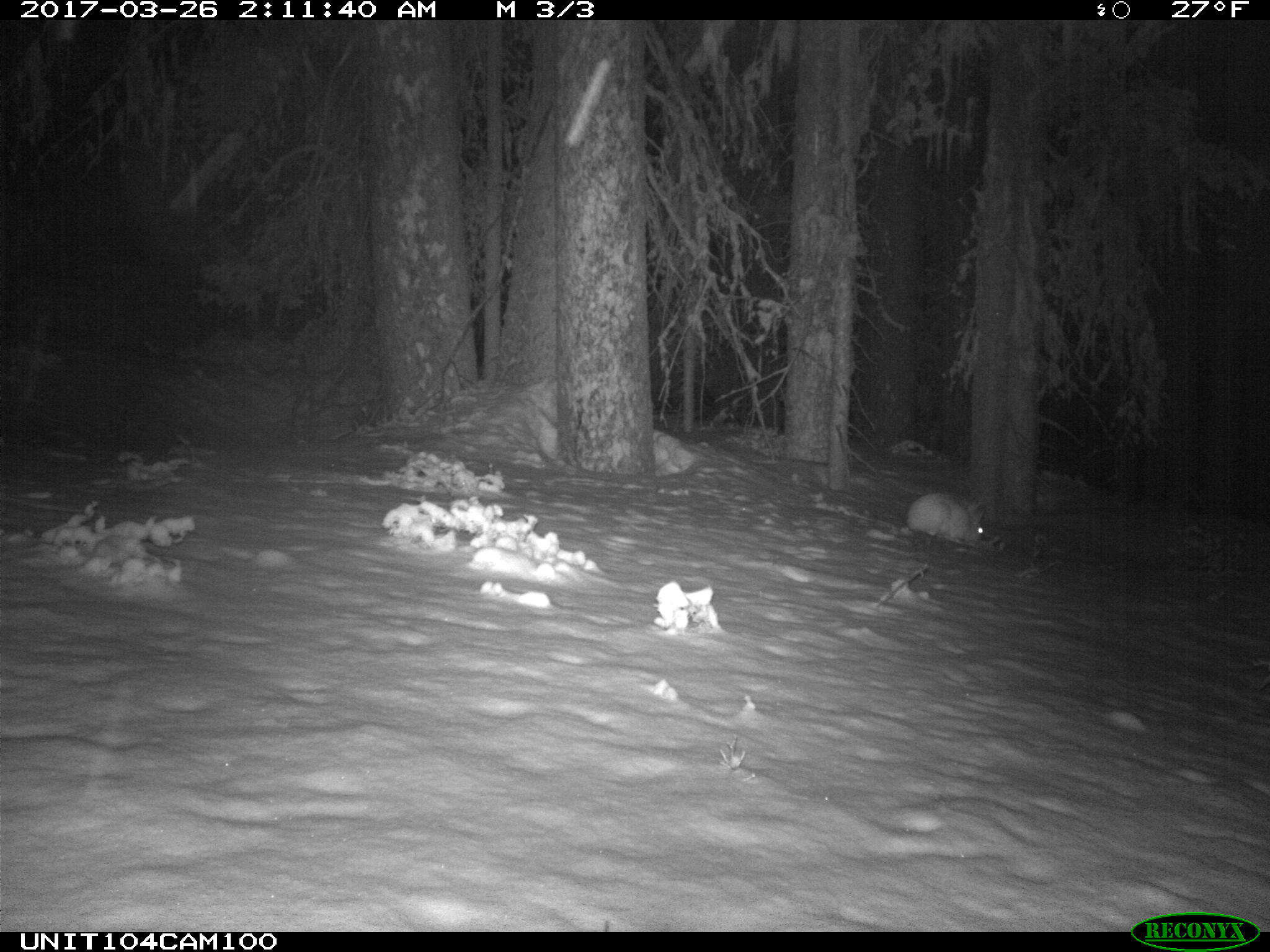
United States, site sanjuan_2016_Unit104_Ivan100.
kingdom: Animalia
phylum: Chordata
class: Mammalia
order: Lagomorpha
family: Leporidae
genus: Lepus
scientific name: Lepus americanus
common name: snowshoe hare